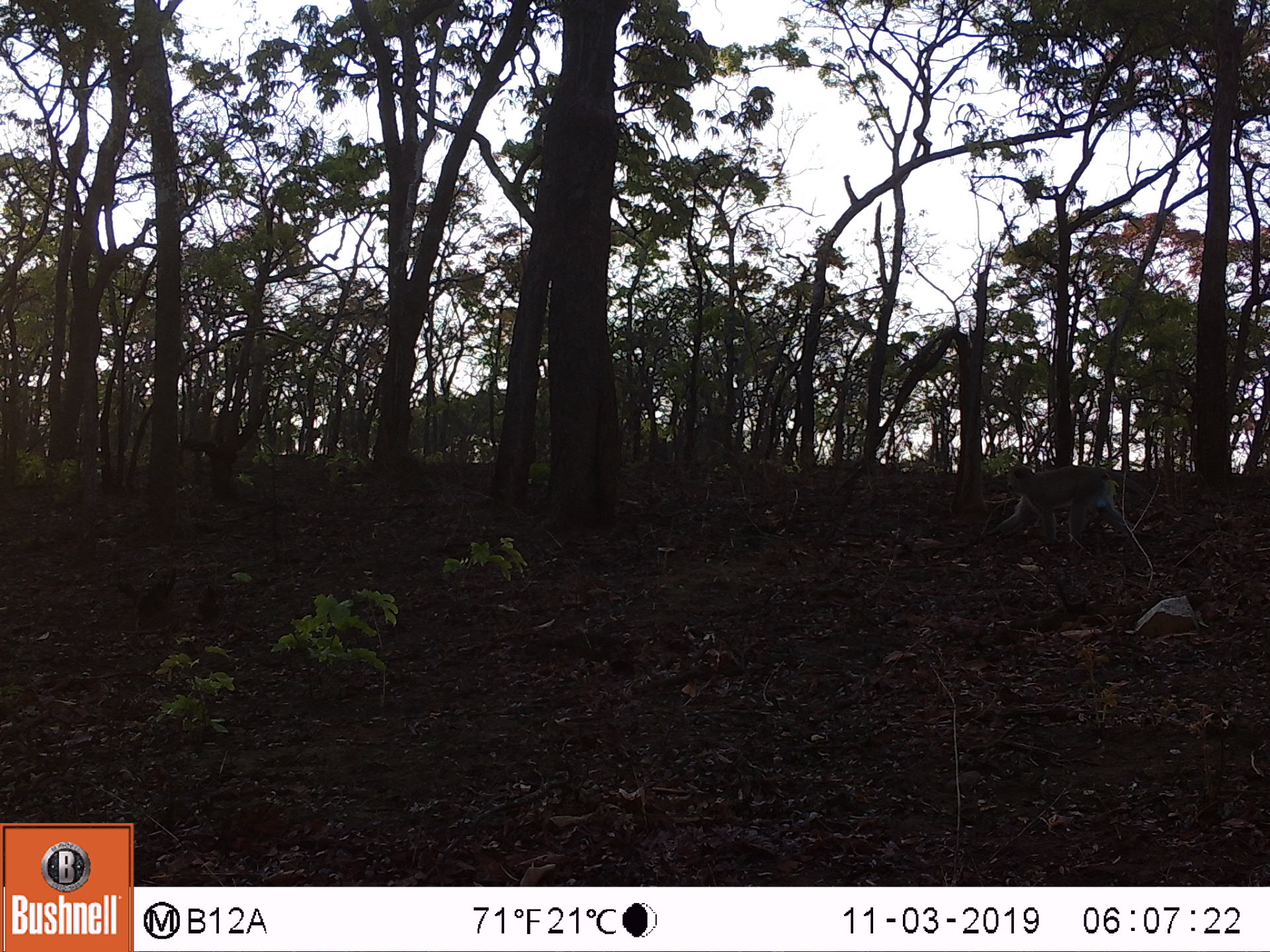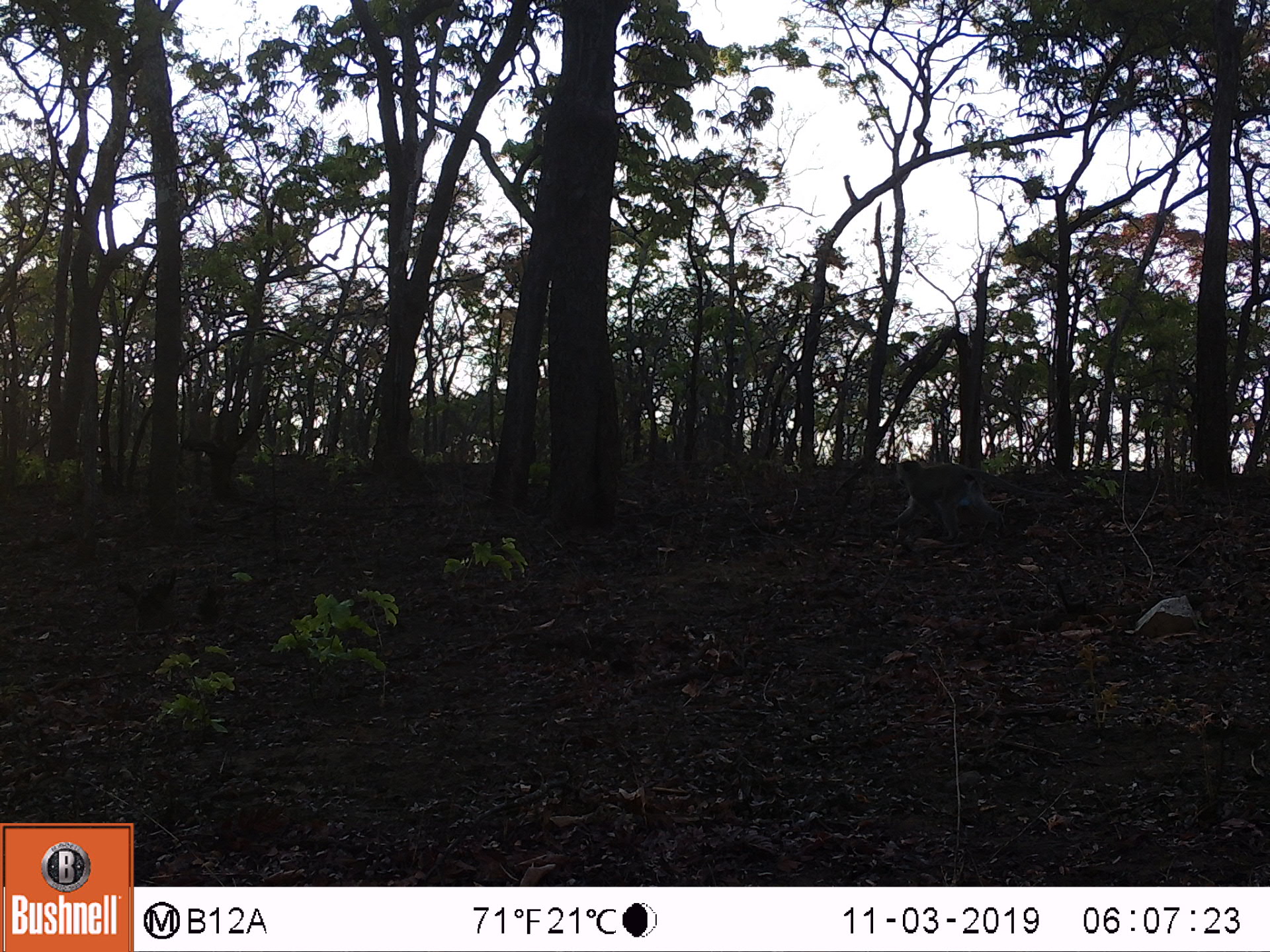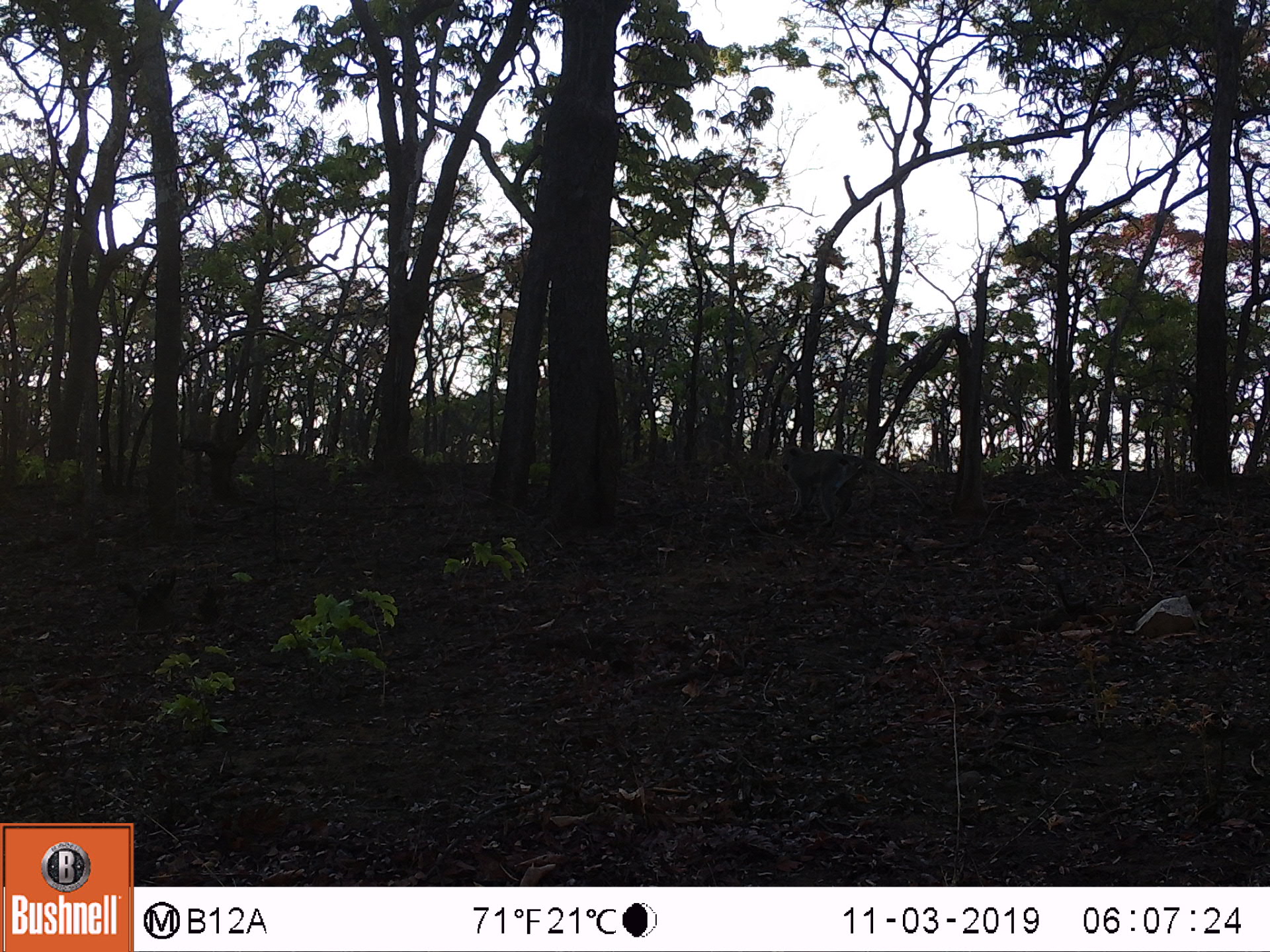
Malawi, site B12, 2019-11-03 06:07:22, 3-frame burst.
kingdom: Animalia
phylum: Chordata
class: Mammalia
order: Primates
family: Cercopithecidae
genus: Chlorocebus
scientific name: Chlorocebus pygerythrus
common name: vervet monkey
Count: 1.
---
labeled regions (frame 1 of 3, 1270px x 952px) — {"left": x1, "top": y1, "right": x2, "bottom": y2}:
vervet monkey: {"left": 980, "top": 460, "right": 1189, "bottom": 547}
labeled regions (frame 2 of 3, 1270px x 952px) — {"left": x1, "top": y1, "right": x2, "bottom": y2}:
vervet monkey: {"left": 873, "top": 451, "right": 1108, "bottom": 533}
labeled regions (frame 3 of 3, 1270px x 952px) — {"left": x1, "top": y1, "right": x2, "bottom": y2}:
vervet monkey: {"left": 771, "top": 436, "right": 919, "bottom": 542}